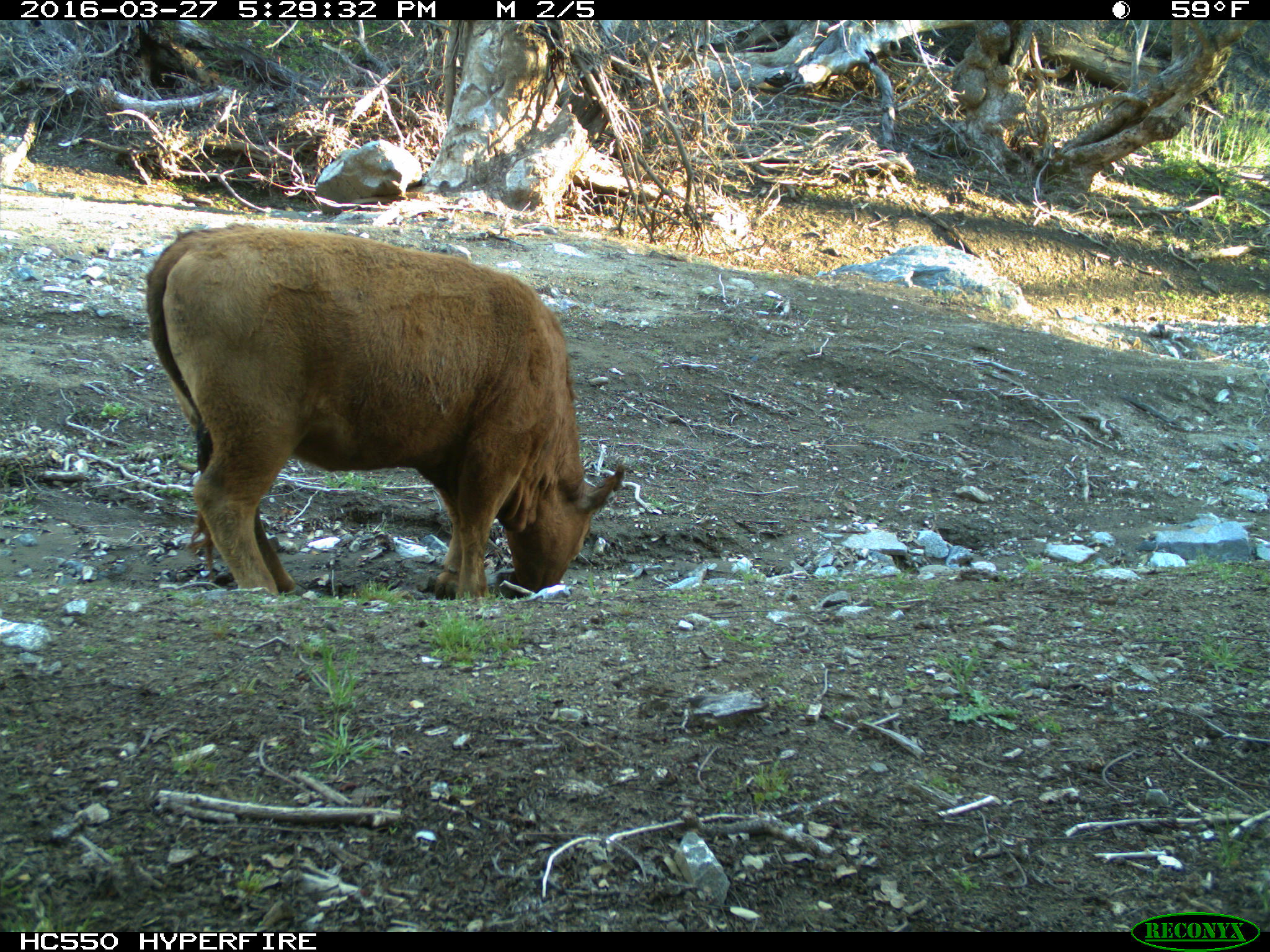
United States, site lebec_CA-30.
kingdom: Animalia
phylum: Chordata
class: Mammalia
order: Artiodactyla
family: Bovidae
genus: Bos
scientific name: Bos taurus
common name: domestic cow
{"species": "Bos taurus (domestic cow)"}